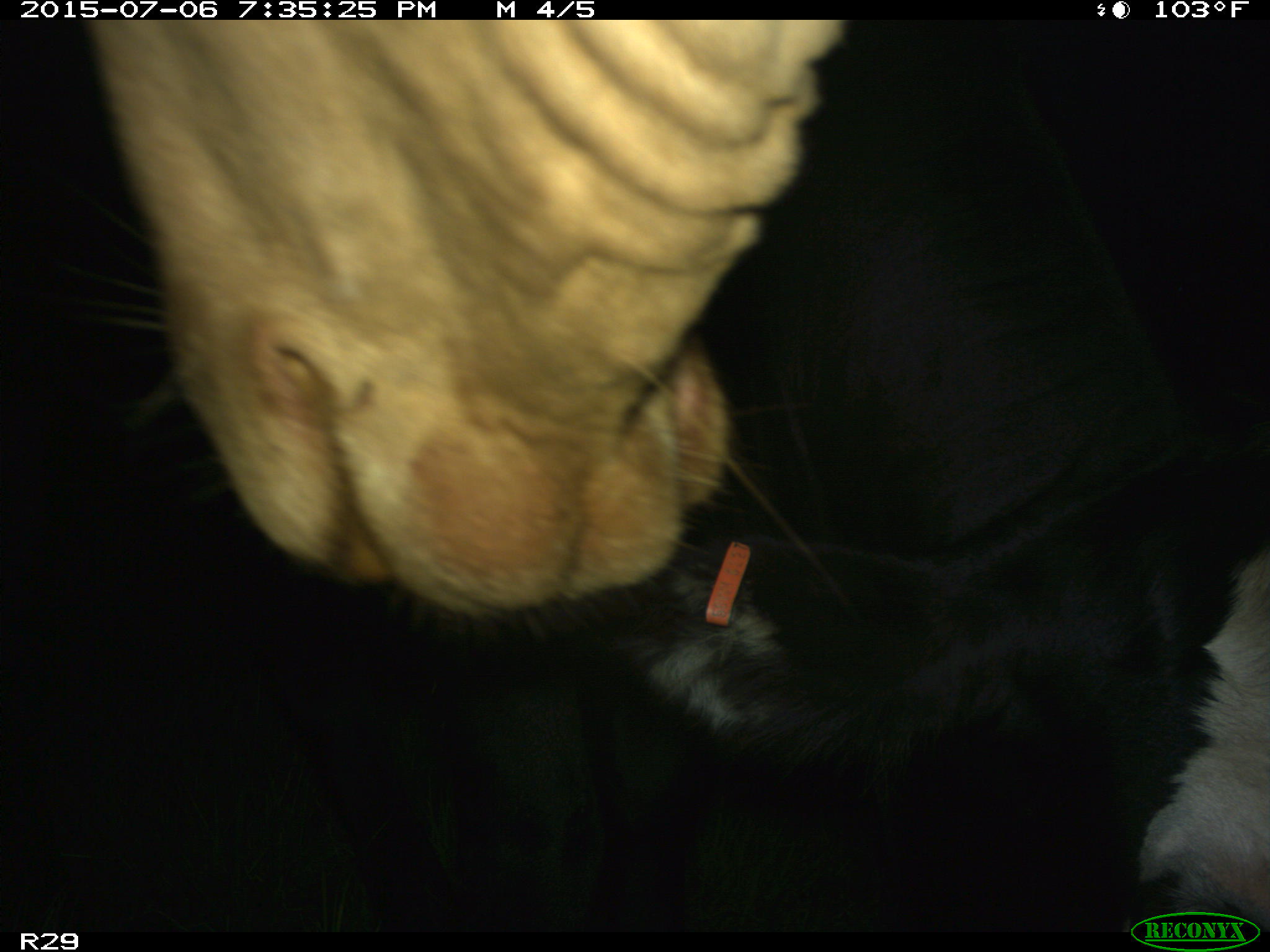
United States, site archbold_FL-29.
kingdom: Animalia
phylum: Chordata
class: Mammalia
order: Artiodactyla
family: Bovidae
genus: Bos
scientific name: Bos taurus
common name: domestic cow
Bos taurus (domestic cow).